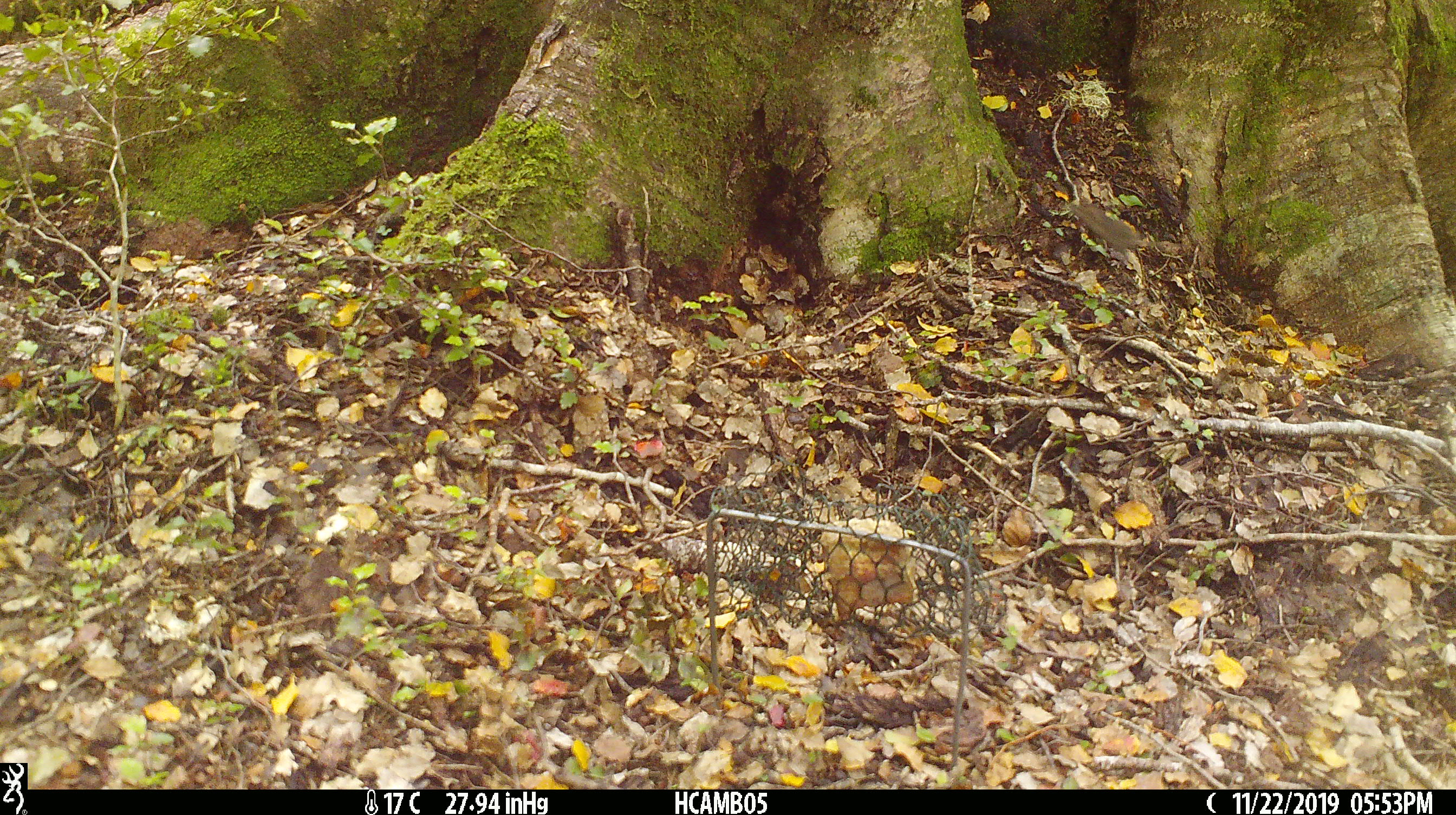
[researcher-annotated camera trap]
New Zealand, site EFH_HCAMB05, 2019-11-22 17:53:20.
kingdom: Animalia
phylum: Chordata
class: Mammalia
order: Rodentia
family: Muridae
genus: Mus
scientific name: Mus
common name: mouse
Mouse (Mus).